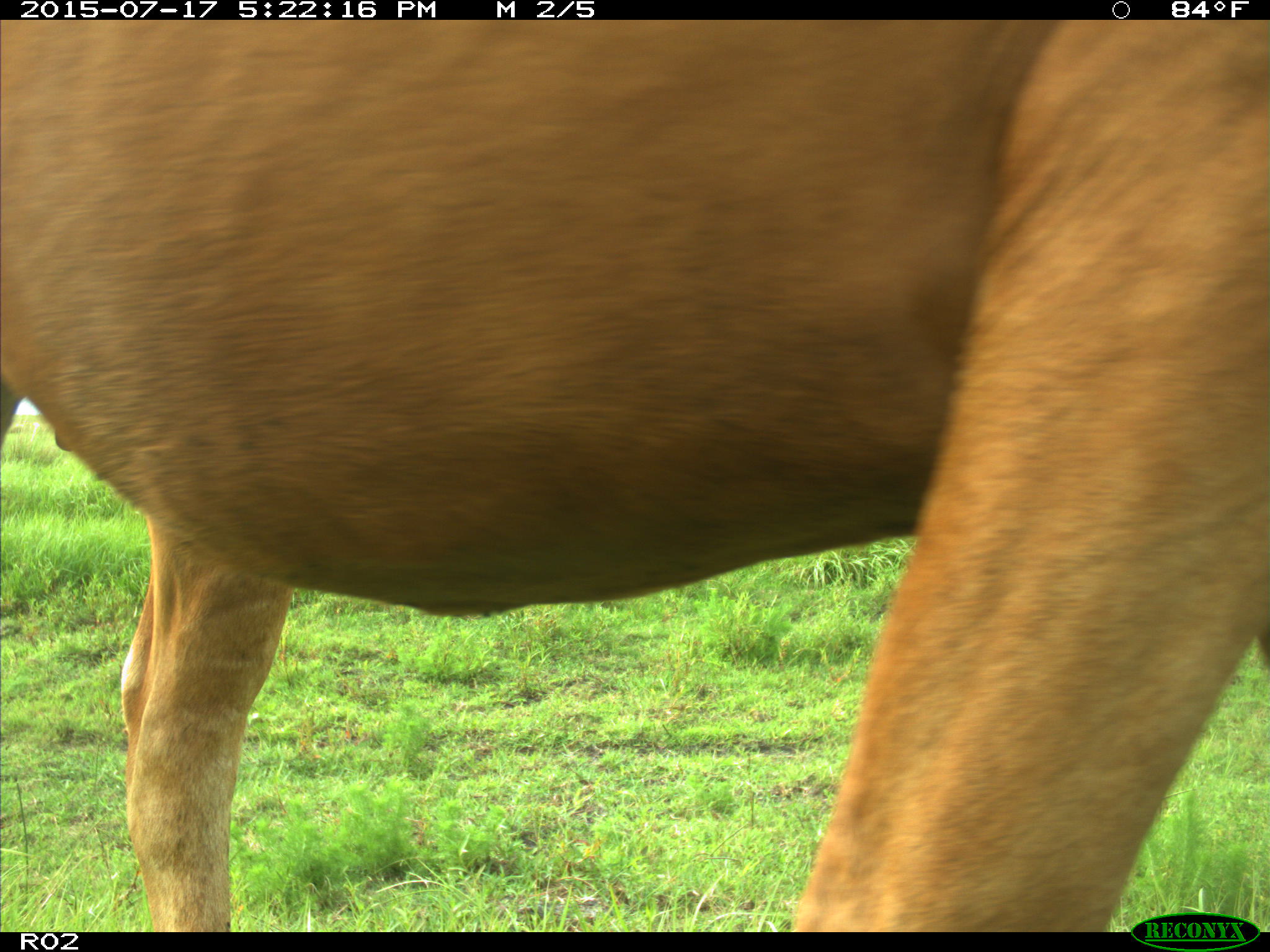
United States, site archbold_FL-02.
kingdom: Animalia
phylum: Chordata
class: Mammalia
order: Artiodactyla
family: Bovidae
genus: Bos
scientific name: Bos taurus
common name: domestic cow